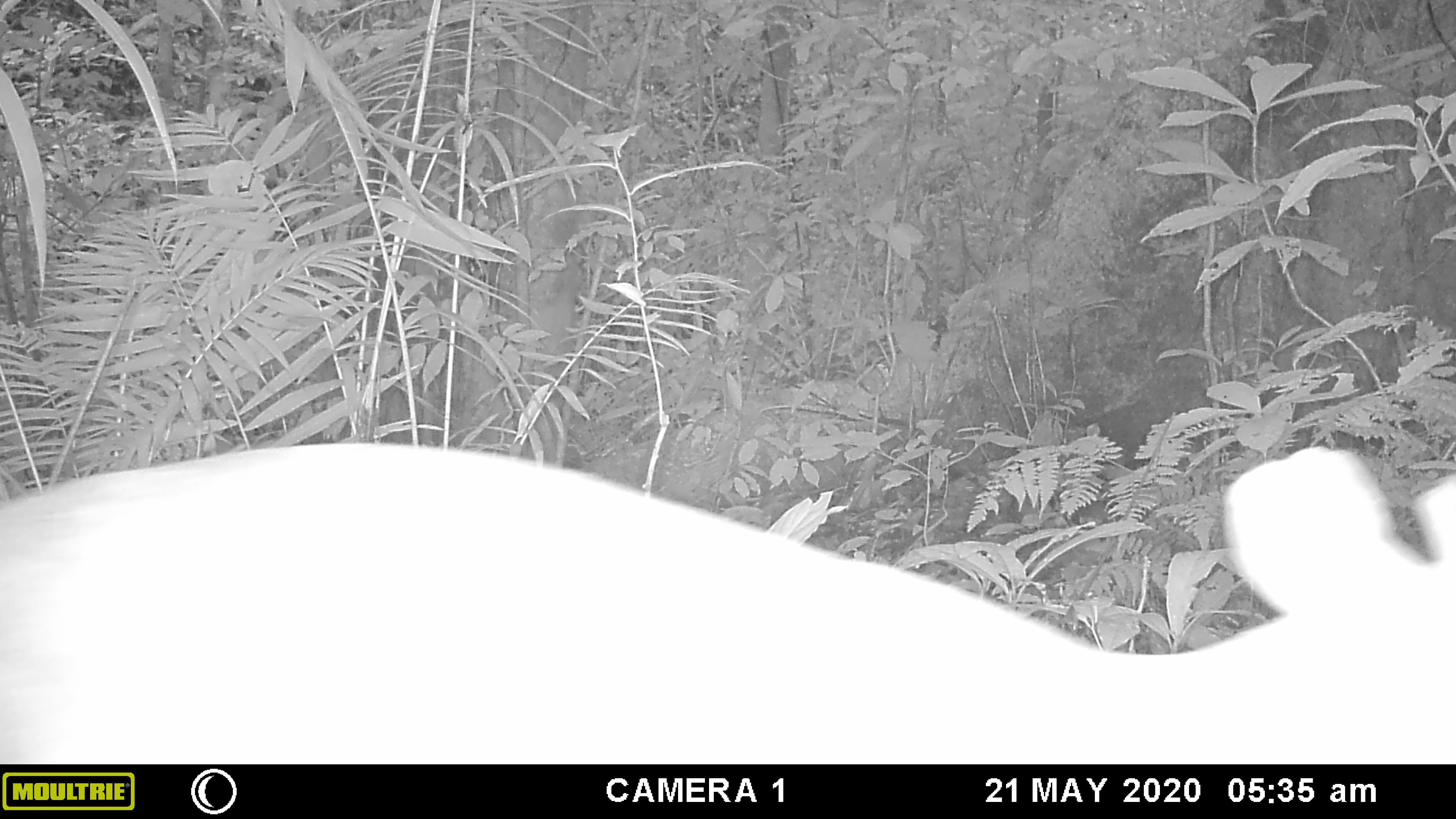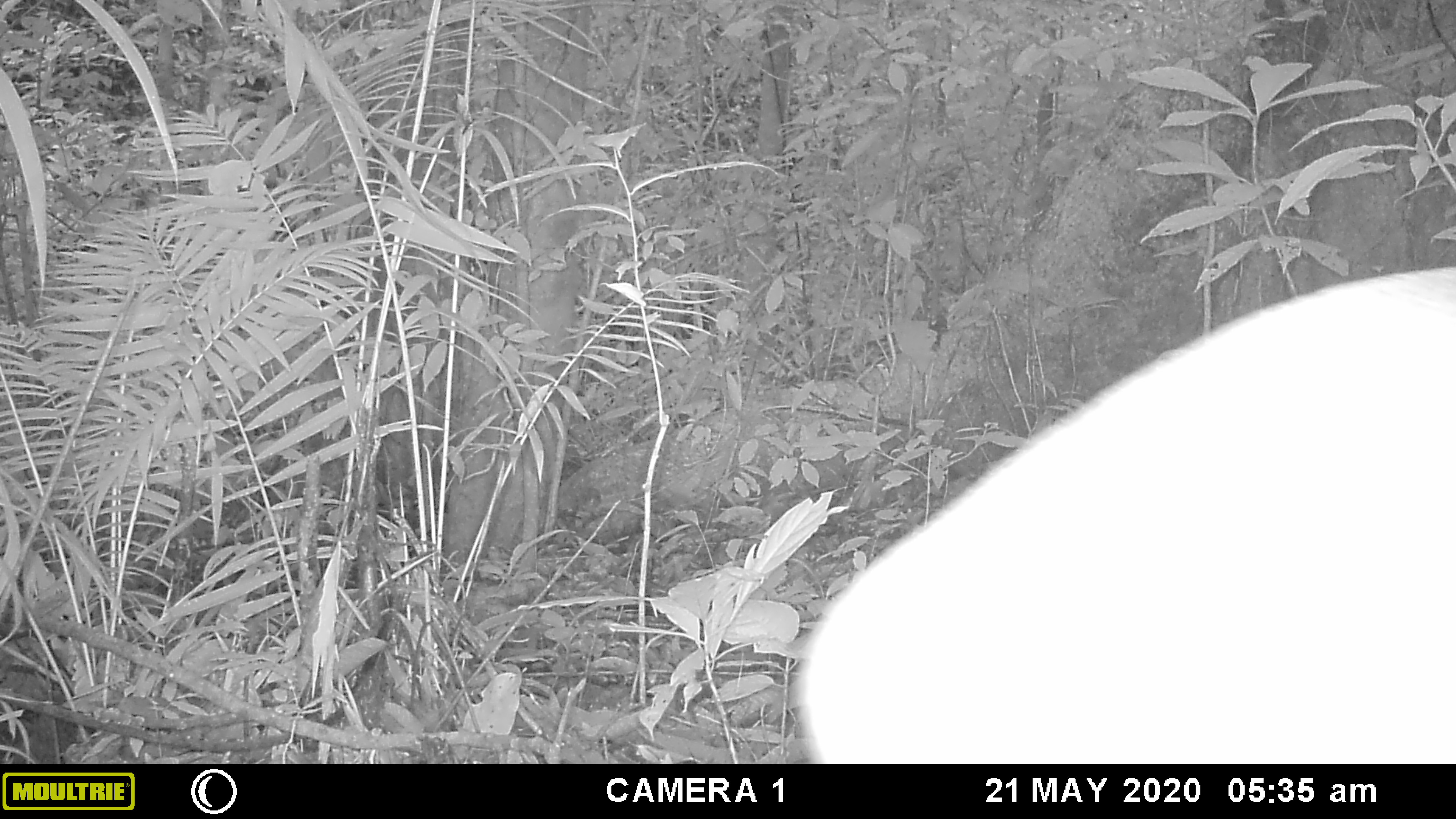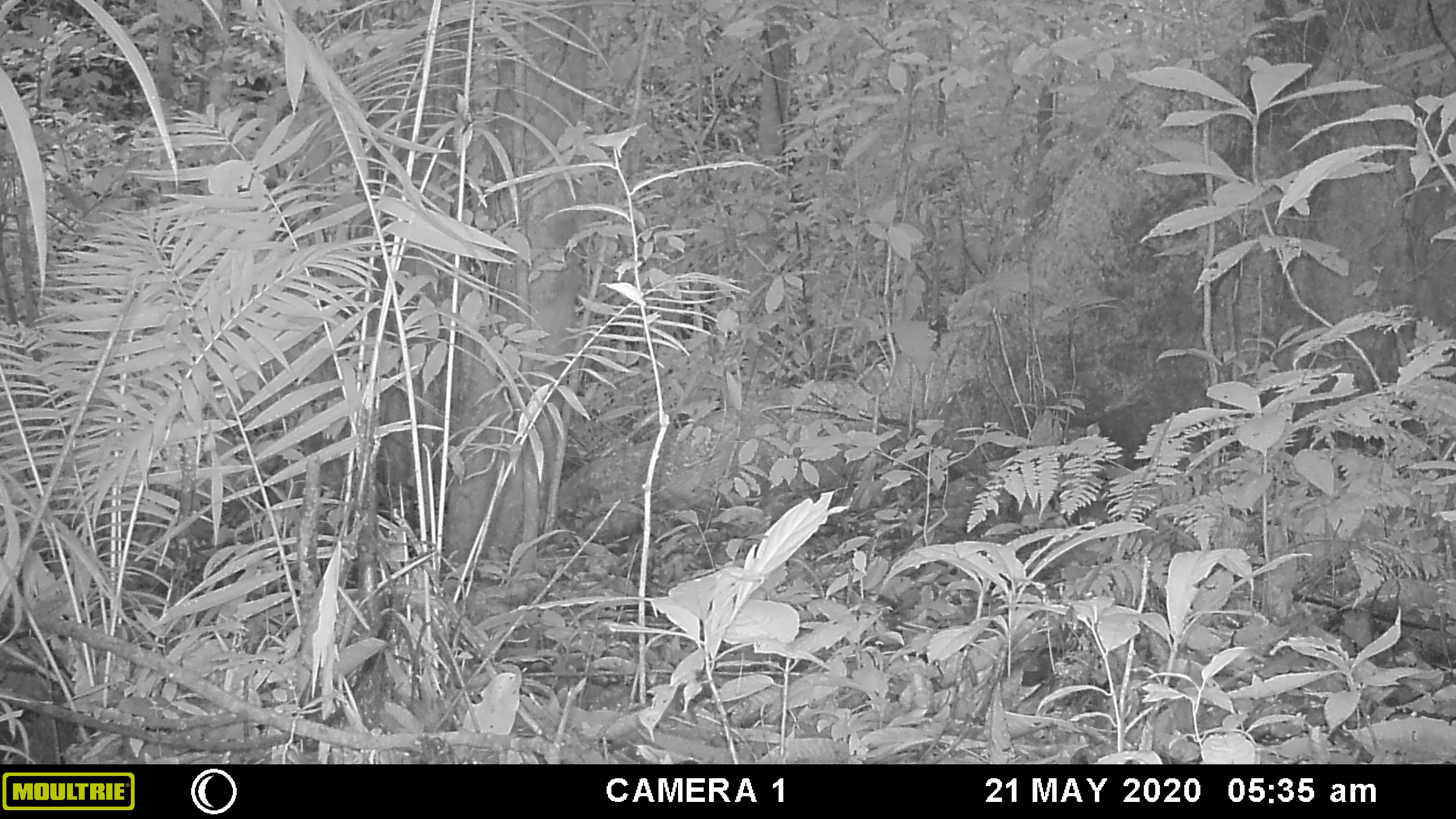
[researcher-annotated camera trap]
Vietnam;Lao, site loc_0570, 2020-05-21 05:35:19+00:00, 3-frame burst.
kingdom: Animalia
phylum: Chordata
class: Mammalia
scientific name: Mammalia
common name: mammal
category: unidentified mammal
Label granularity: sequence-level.